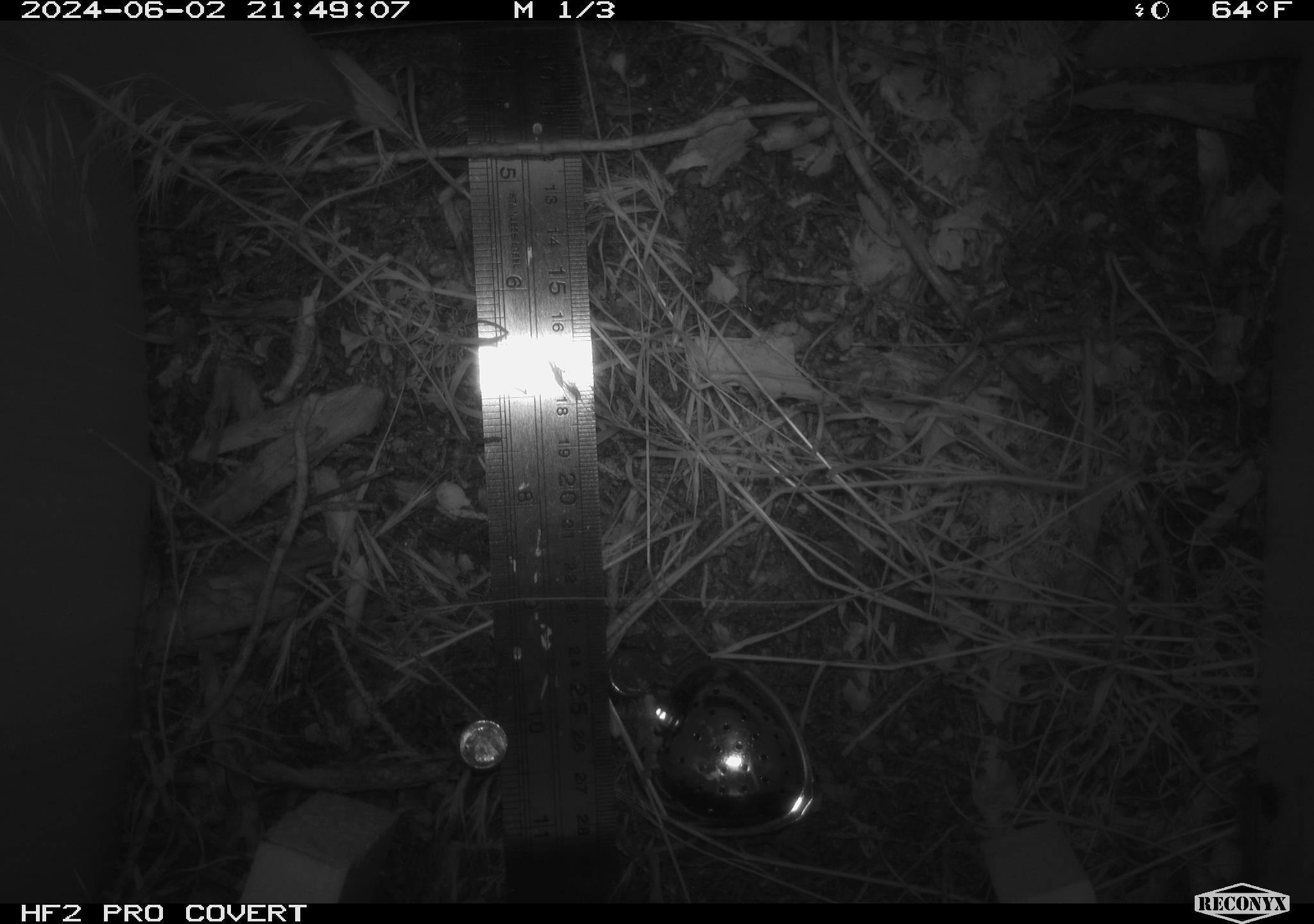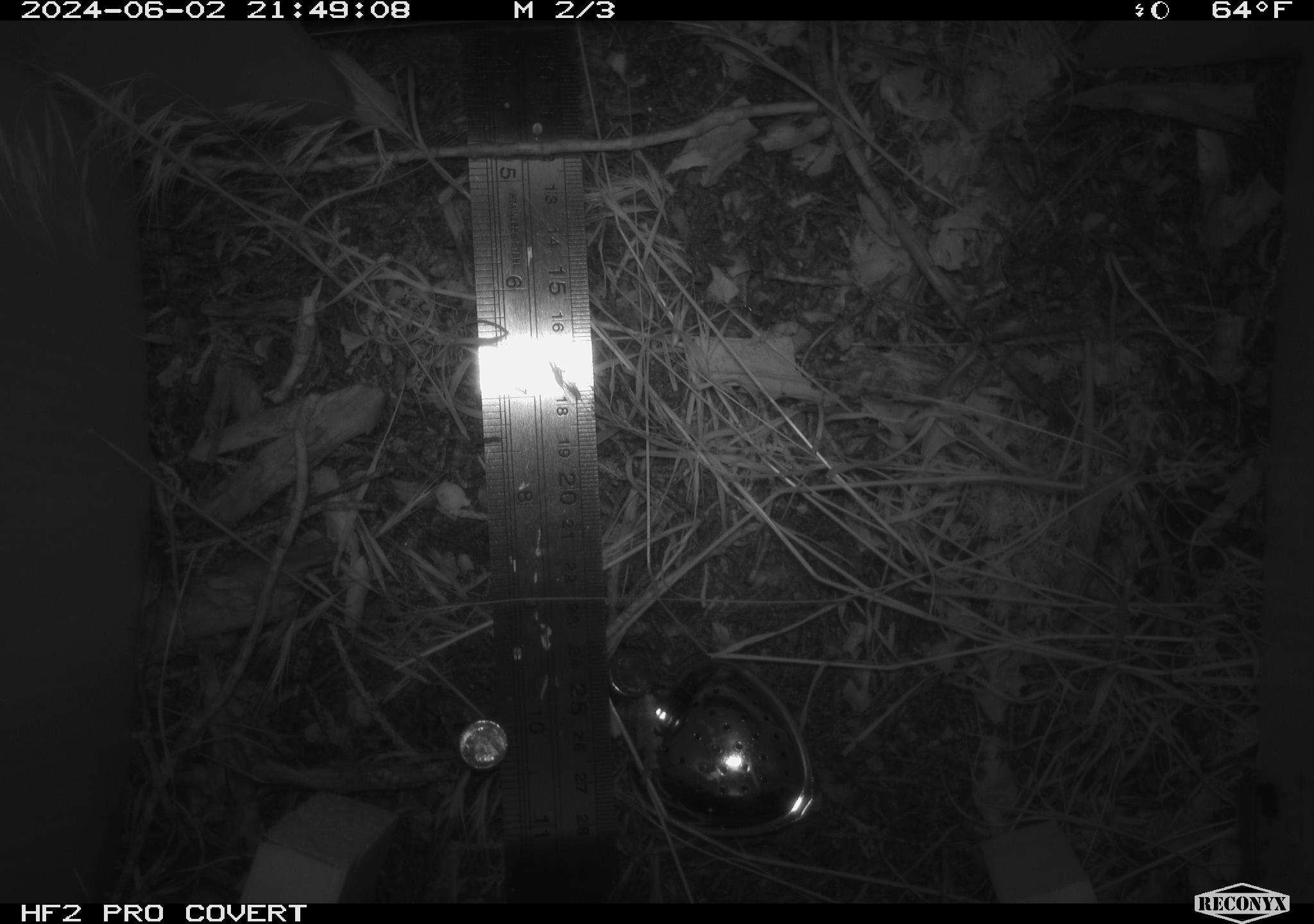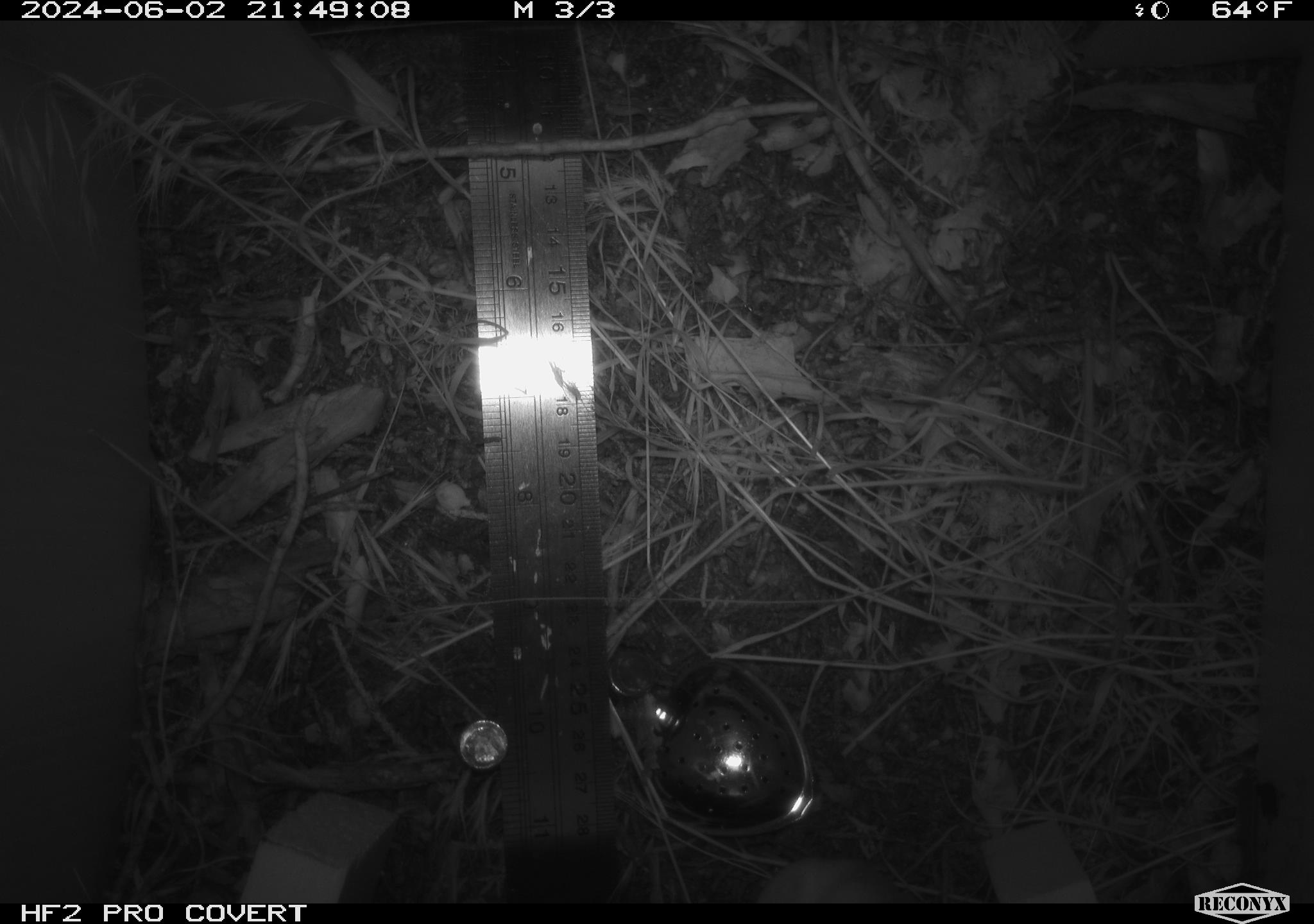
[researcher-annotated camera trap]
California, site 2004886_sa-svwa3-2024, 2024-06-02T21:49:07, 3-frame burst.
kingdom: Animalia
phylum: Chordata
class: Mammalia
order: Rodentia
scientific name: Rodentia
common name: mouse species